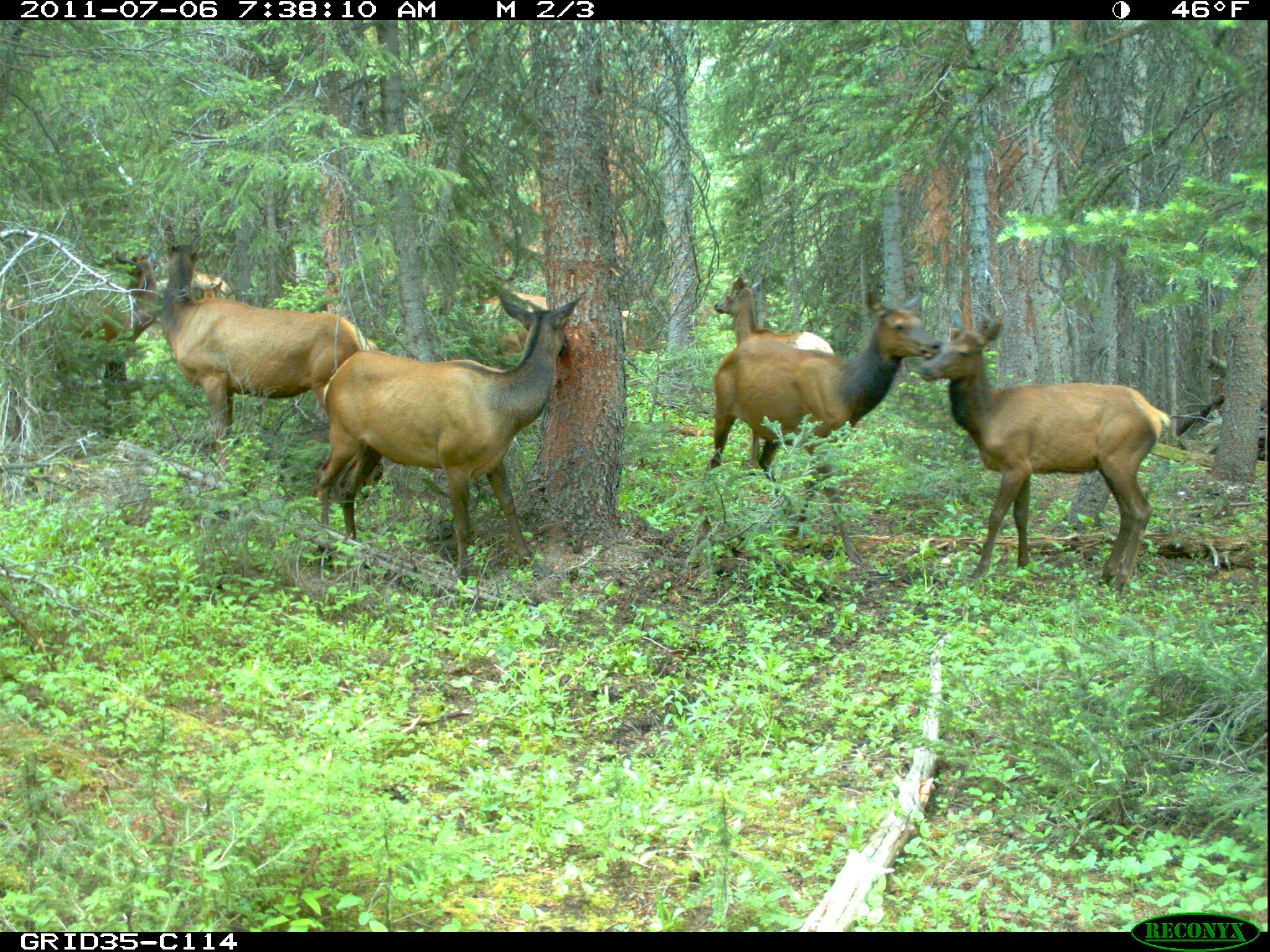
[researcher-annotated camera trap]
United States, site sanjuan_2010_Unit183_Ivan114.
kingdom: Animalia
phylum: Chordata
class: Mammalia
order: Artiodactyla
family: Cervidae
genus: Cervus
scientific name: Cervus elaphus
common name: red deer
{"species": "Cervus elaphus (red deer)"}